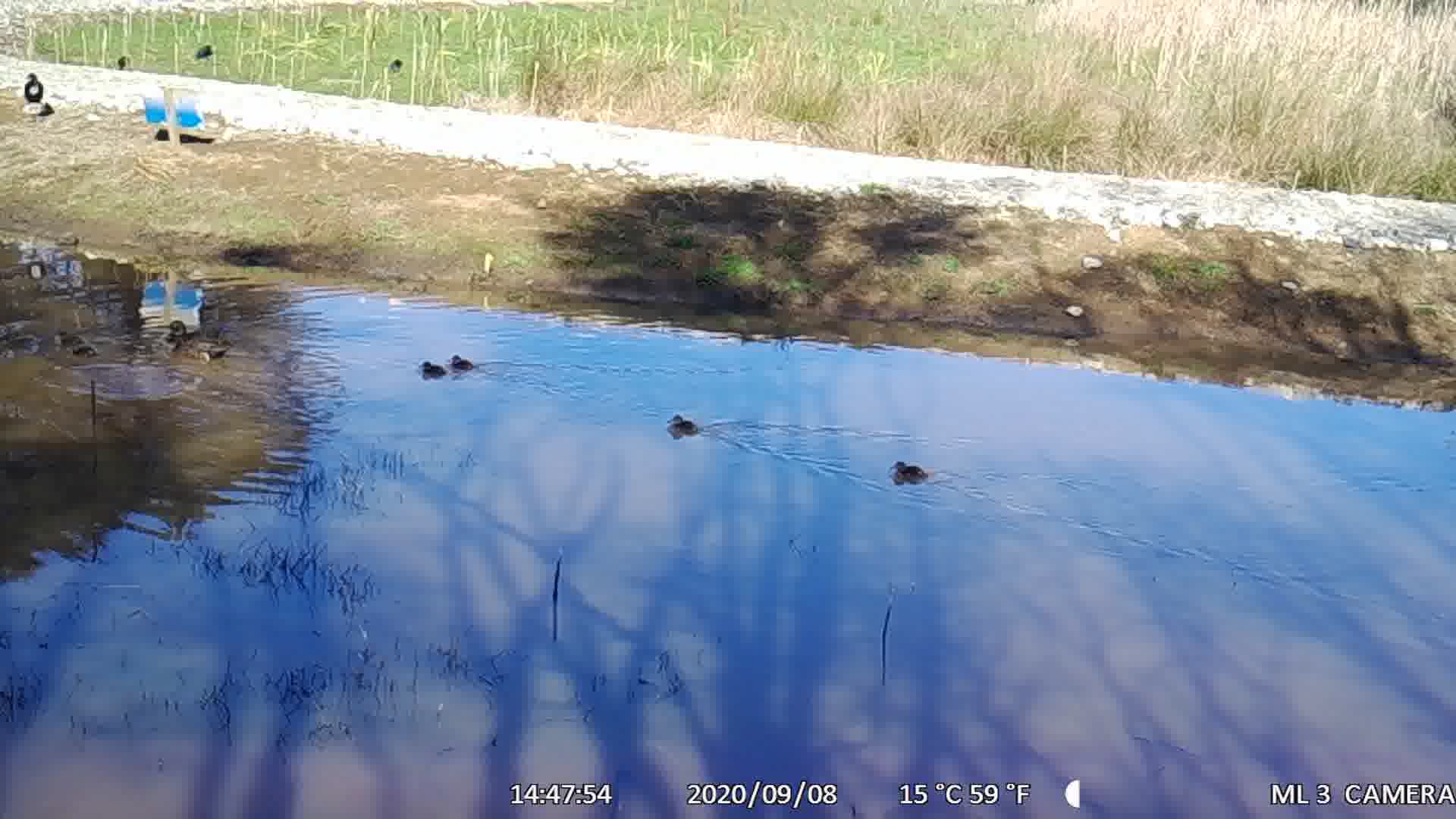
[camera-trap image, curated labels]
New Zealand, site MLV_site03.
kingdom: Animalia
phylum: Chordata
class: Aves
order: Anseriformes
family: Anatidae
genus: Anas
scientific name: Anas chlorotis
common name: brown teal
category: pateke